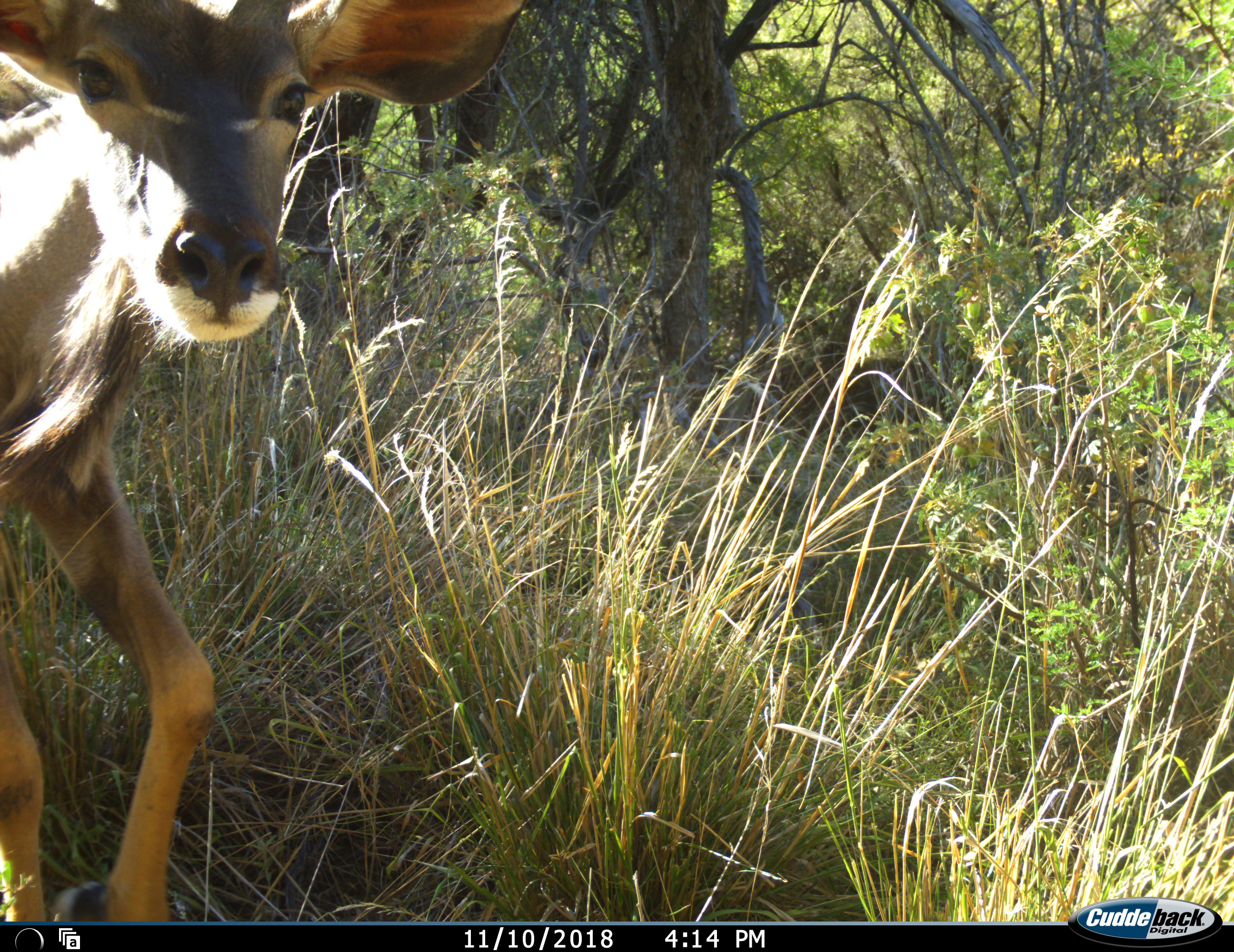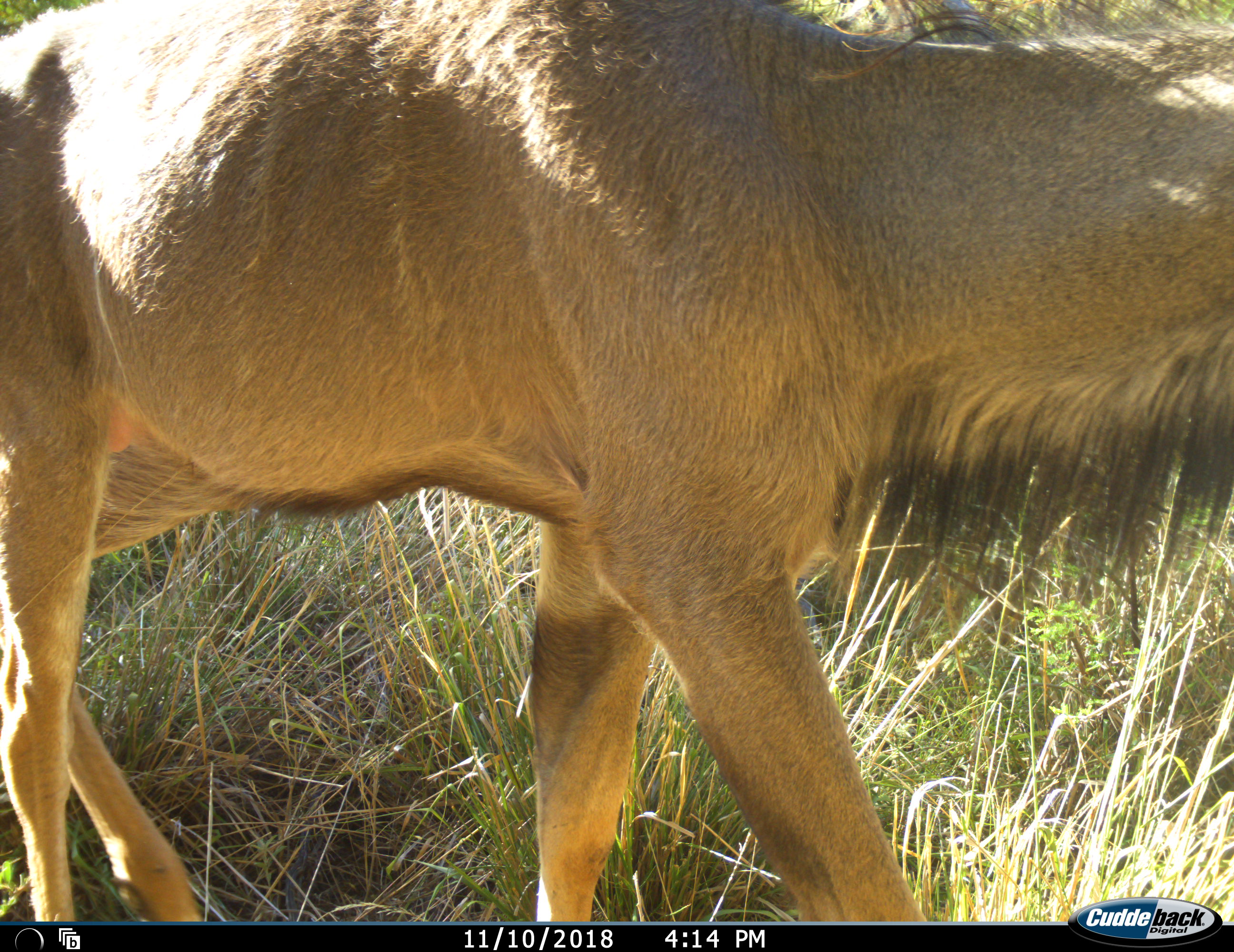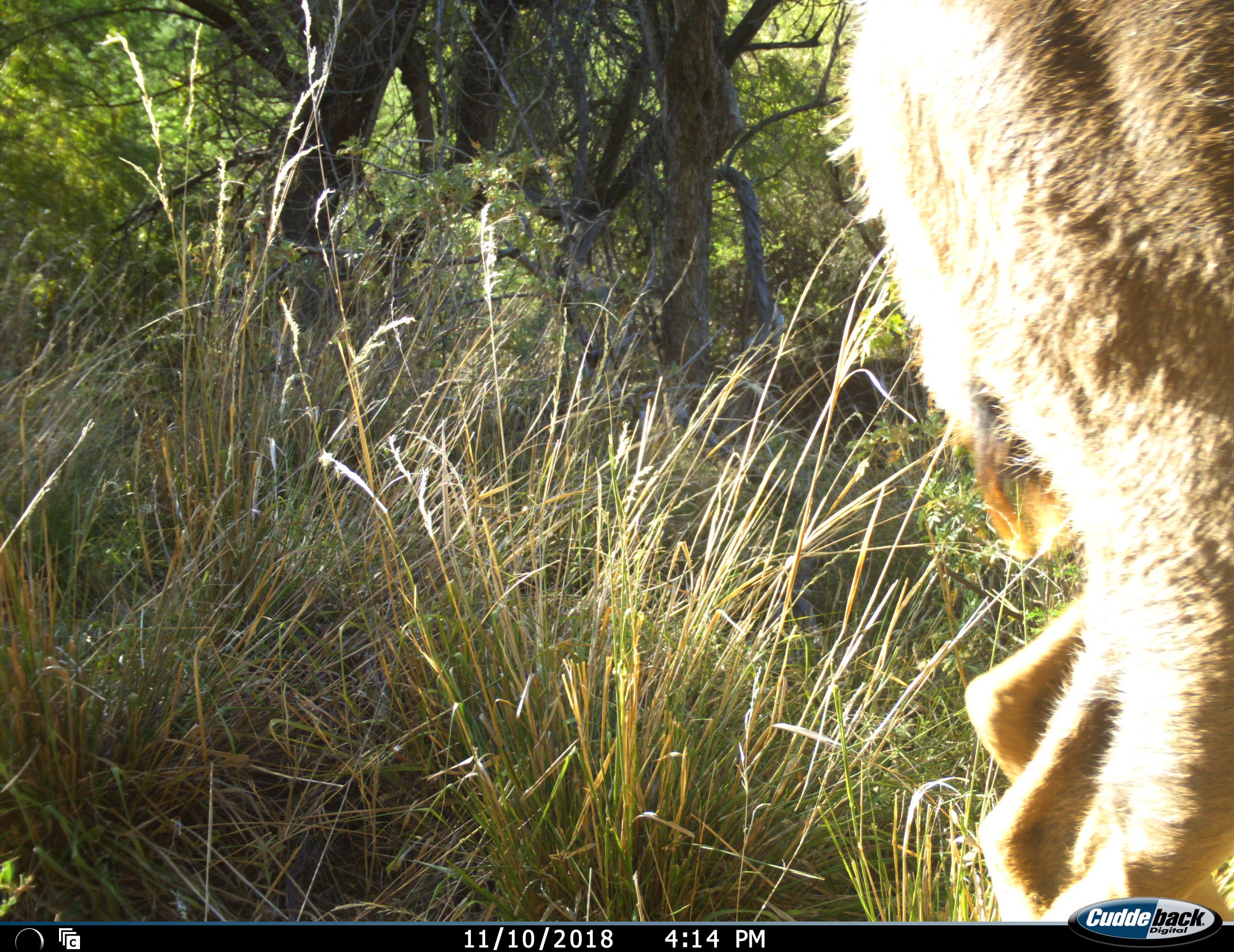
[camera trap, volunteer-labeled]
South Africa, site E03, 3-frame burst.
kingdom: Animalia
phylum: Chordata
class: Mammalia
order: Artiodactyla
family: Bovidae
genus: Tragelaphus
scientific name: Tragelaphus strepsiceros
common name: greater kudu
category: kudu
Kudu (greater kudu) (Tragelaphus strepsiceros), count 1. Behavior (volunteer vote fractions): standing 12%, resting 0%, moving 88%, interacting 0%. Young present (vote fraction): 0%. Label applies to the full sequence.